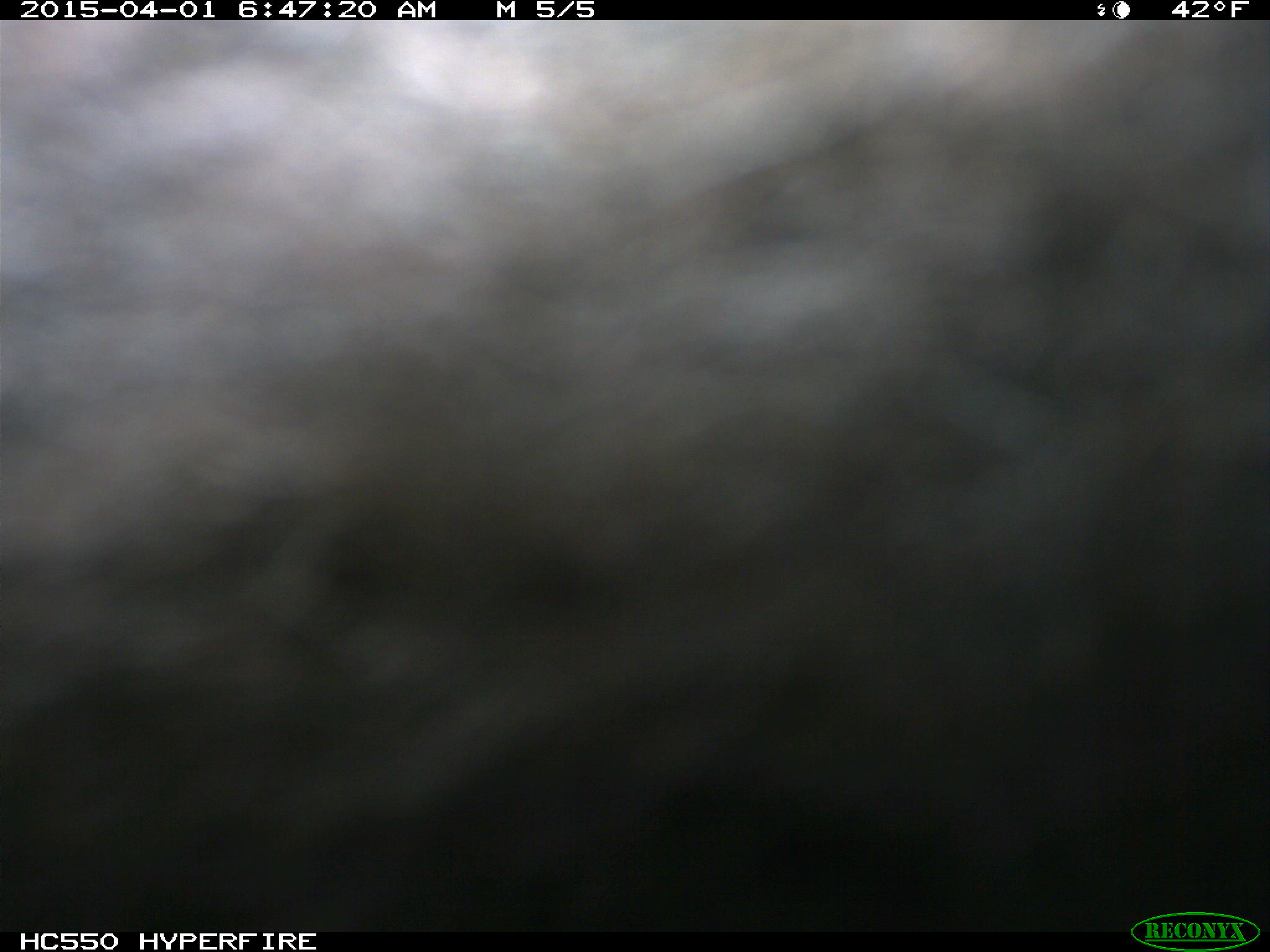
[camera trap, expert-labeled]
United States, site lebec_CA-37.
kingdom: Animalia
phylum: Chordata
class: Mammalia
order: Artiodactyla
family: Bovidae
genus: Bos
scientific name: Bos taurus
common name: domestic cow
Bos taurus (domestic cow).